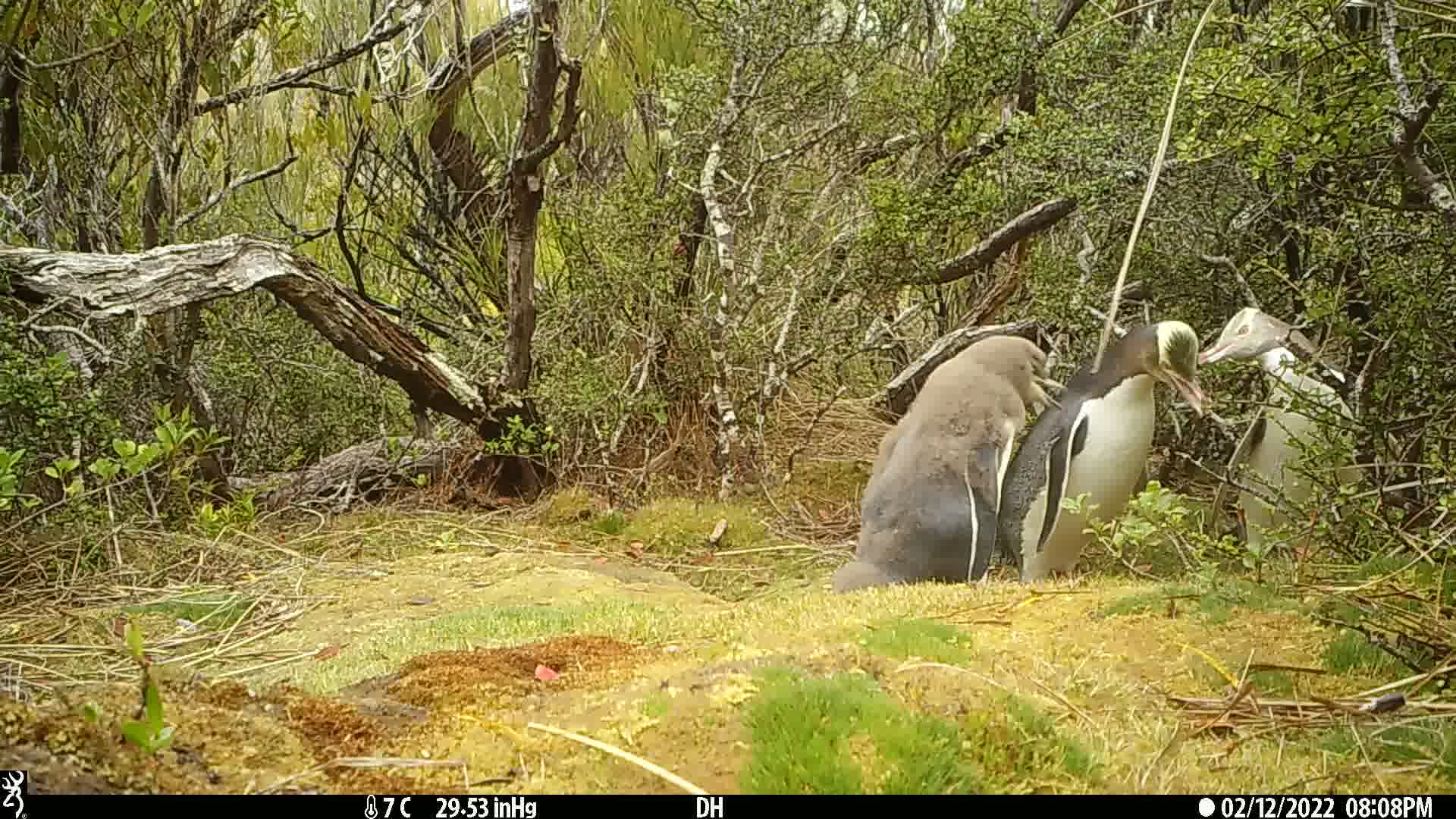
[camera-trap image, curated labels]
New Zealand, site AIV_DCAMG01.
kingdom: Animalia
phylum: Chordata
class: Aves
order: Sphenisciformes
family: Spheniscidae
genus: Megadyptes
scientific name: Megadyptes antipodes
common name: yellow-eyed penguin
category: yellow eyed penguin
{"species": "yellow eyed penguin (yellow-eyed penguin) (Megadyptes antipodes)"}